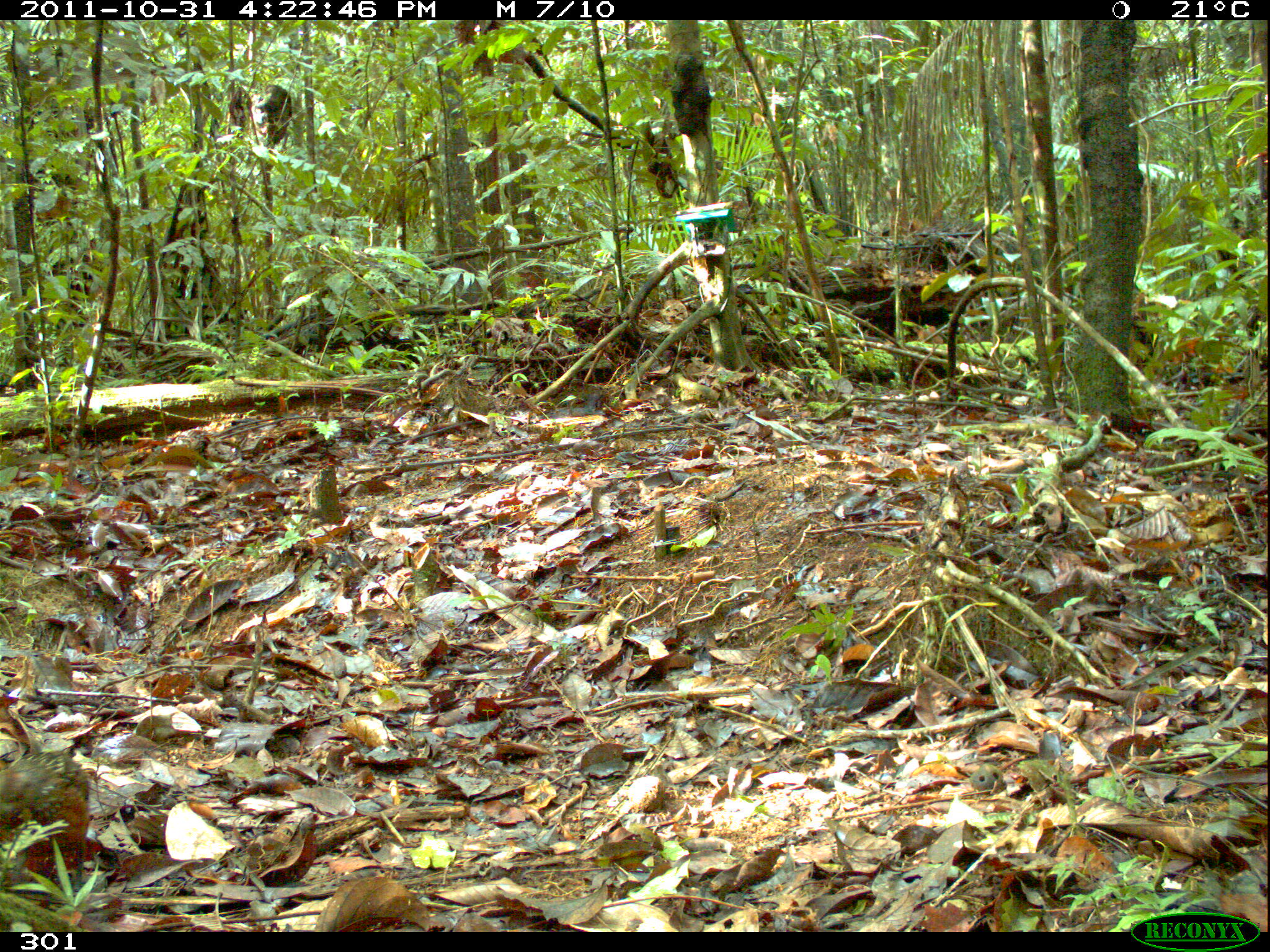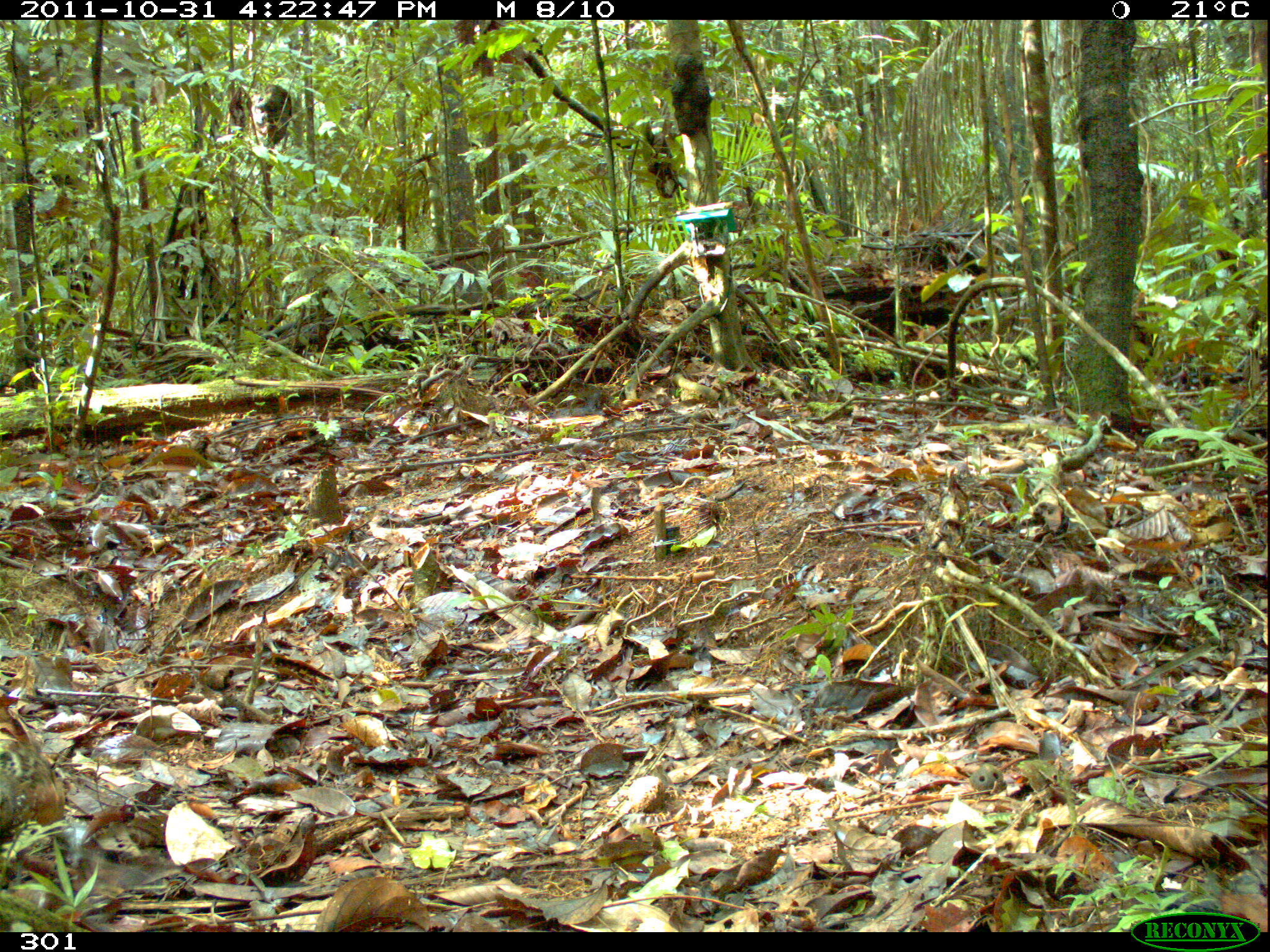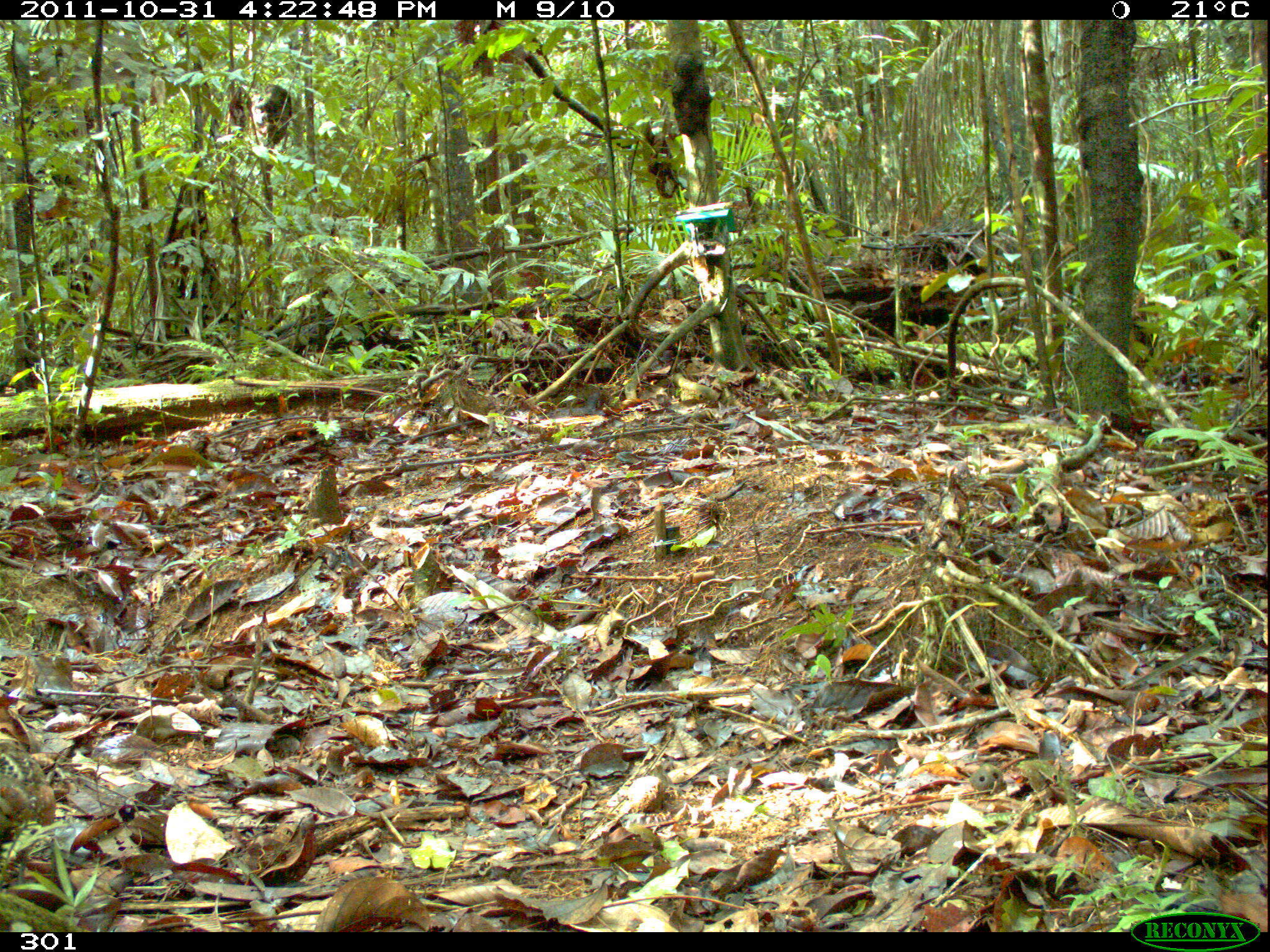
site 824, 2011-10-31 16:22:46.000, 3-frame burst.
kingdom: Animalia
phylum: Chordata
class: Aves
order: Galliformes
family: Odontophoridae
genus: Odontophorus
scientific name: Odontophorus gujanensis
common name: marbled wood-quail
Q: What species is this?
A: Odontophorus gujanensis (marbled wood-quail).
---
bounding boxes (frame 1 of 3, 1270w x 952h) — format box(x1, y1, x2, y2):
odontophorus gujanensis: box(0, 749, 95, 887)